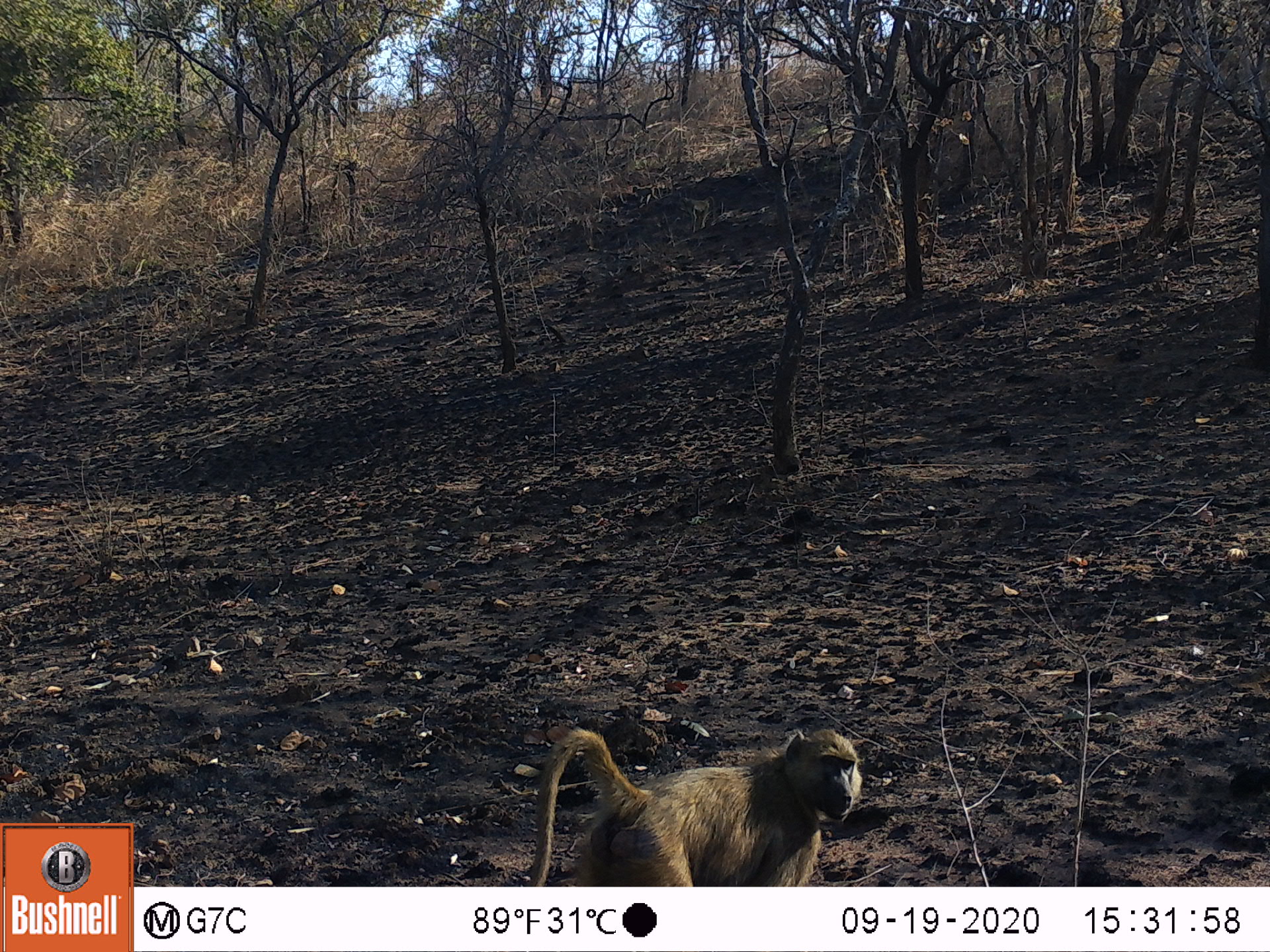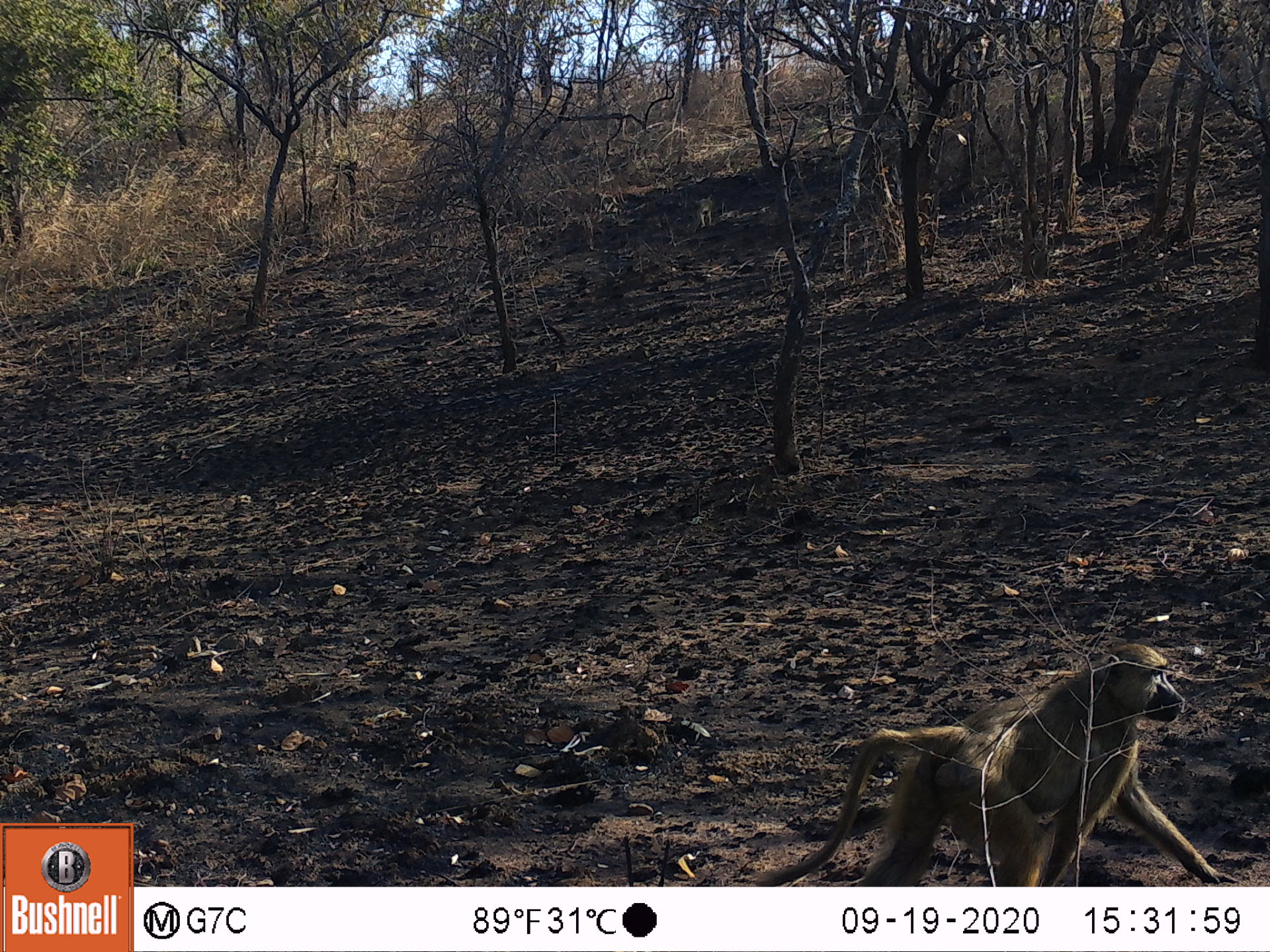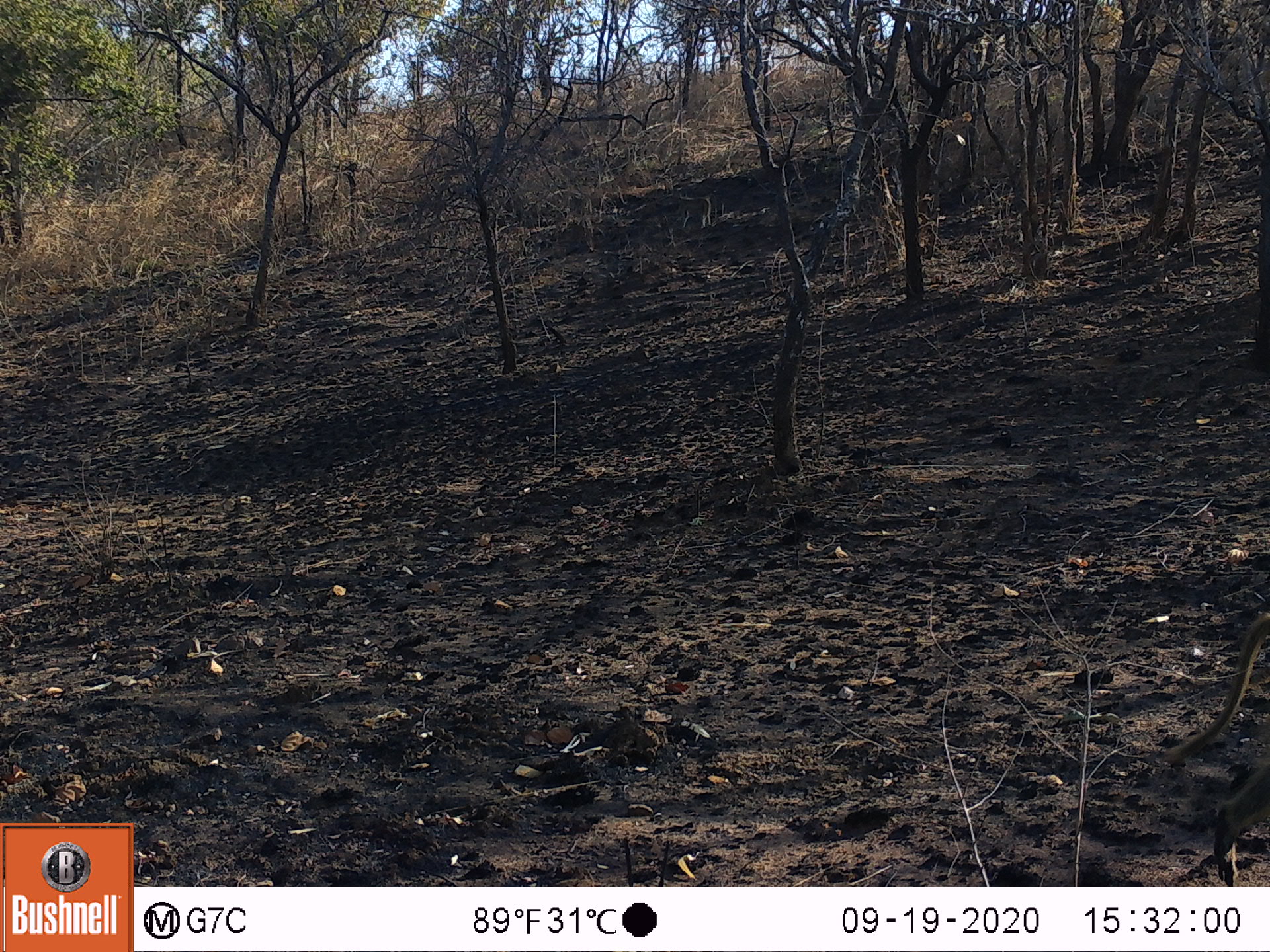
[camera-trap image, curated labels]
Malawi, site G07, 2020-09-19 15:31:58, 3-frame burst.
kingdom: Animalia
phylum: Chordata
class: Mammalia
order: Primates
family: Cercopithecidae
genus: Papio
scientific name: Papio cynocephalus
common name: yellow baboon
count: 1